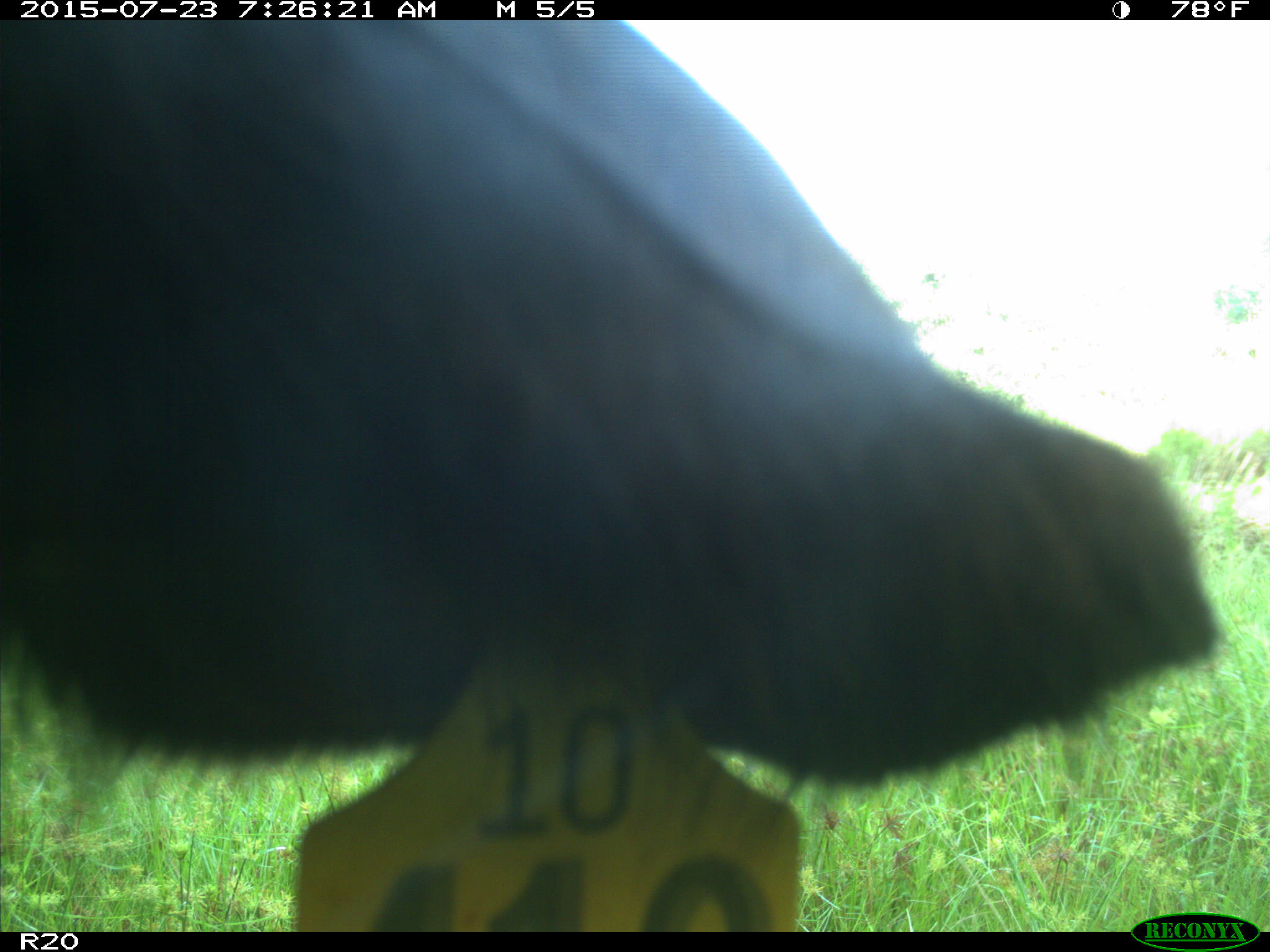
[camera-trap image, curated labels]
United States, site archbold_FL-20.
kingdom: Animalia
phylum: Chordata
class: Mammalia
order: Artiodactyla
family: Bovidae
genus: Bos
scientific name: Bos taurus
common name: domestic cow